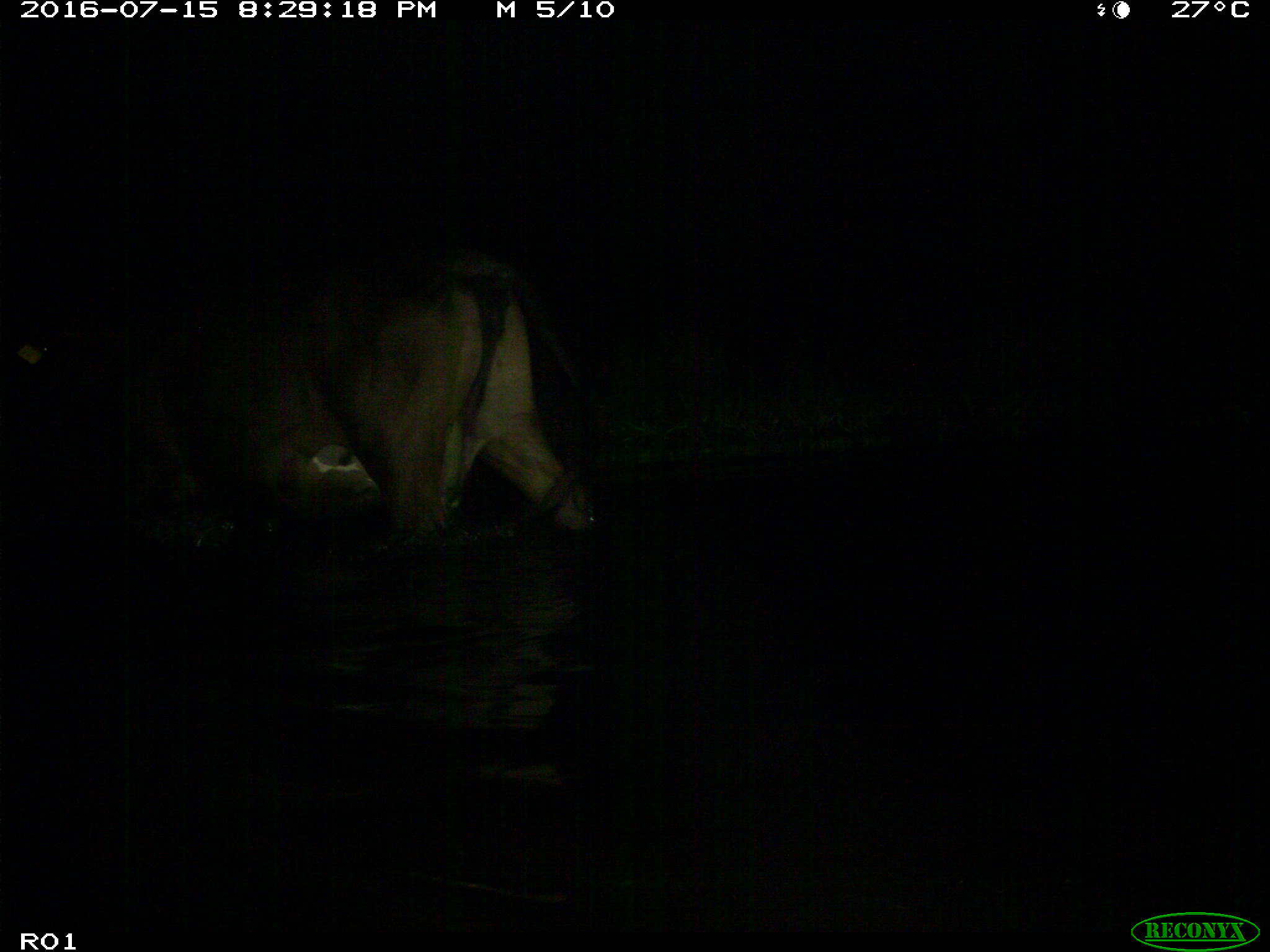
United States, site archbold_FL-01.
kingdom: Animalia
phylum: Chordata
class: Mammalia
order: Artiodactyla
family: Bovidae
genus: Bos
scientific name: Bos taurus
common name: domestic cow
Bos taurus (domestic cow).